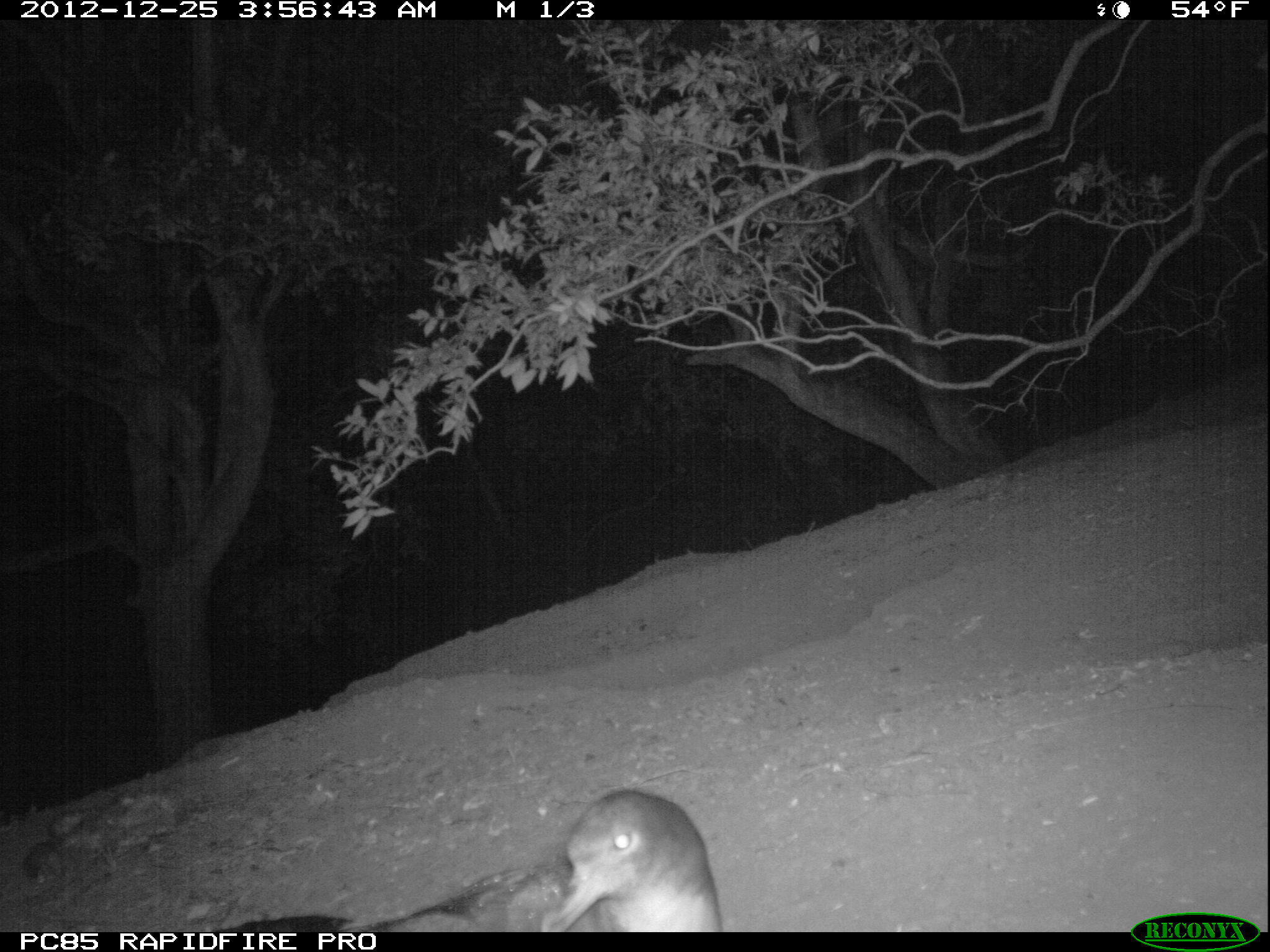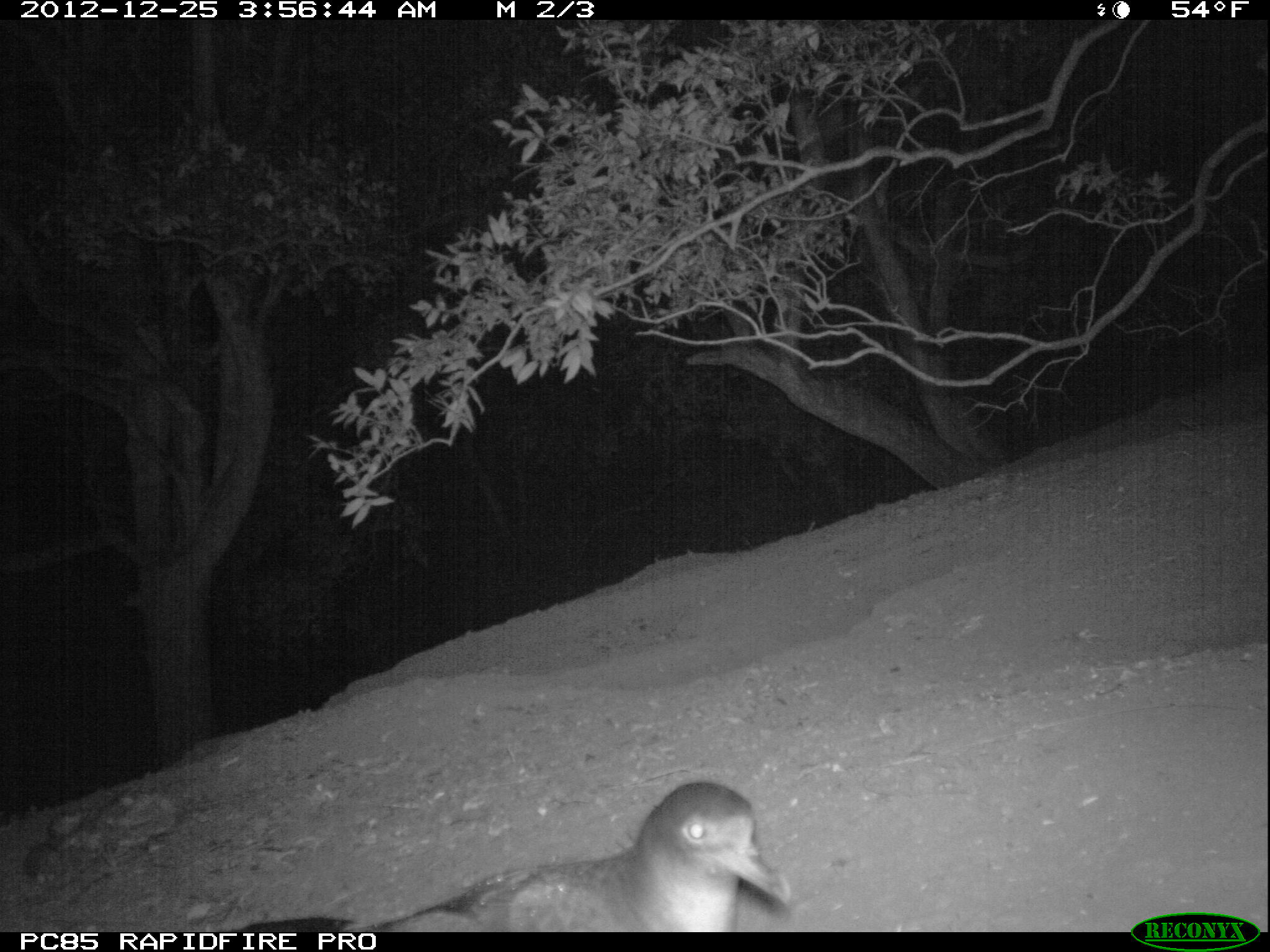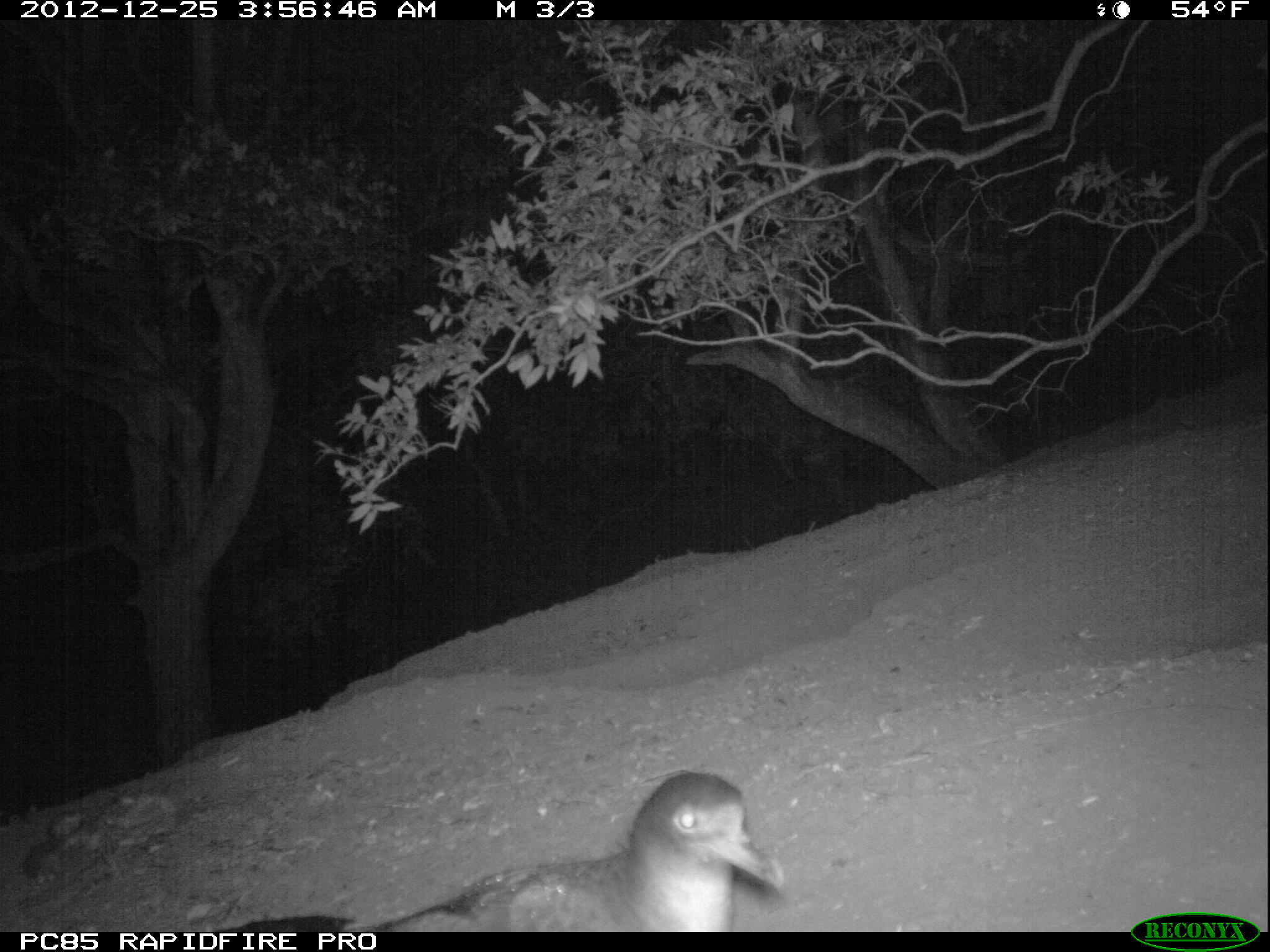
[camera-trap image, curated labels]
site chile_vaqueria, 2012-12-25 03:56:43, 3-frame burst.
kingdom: Animalia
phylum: Chordata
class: Aves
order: Procellariiformes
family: Procellariidae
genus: Calonectris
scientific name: Calonectris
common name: shearwater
Shearwater (Calonectris).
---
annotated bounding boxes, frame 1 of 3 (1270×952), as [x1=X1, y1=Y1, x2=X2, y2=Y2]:
shearwater: [x1=225, y1=788, x2=709, y2=930]; [x1=522, y1=789, x2=724, y2=933]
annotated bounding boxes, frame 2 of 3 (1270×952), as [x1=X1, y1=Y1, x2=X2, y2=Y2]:
shearwater: [x1=287, y1=780, x2=798, y2=932]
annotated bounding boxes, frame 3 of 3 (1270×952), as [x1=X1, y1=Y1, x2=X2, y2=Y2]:
shearwater: [x1=277, y1=771, x2=787, y2=932]